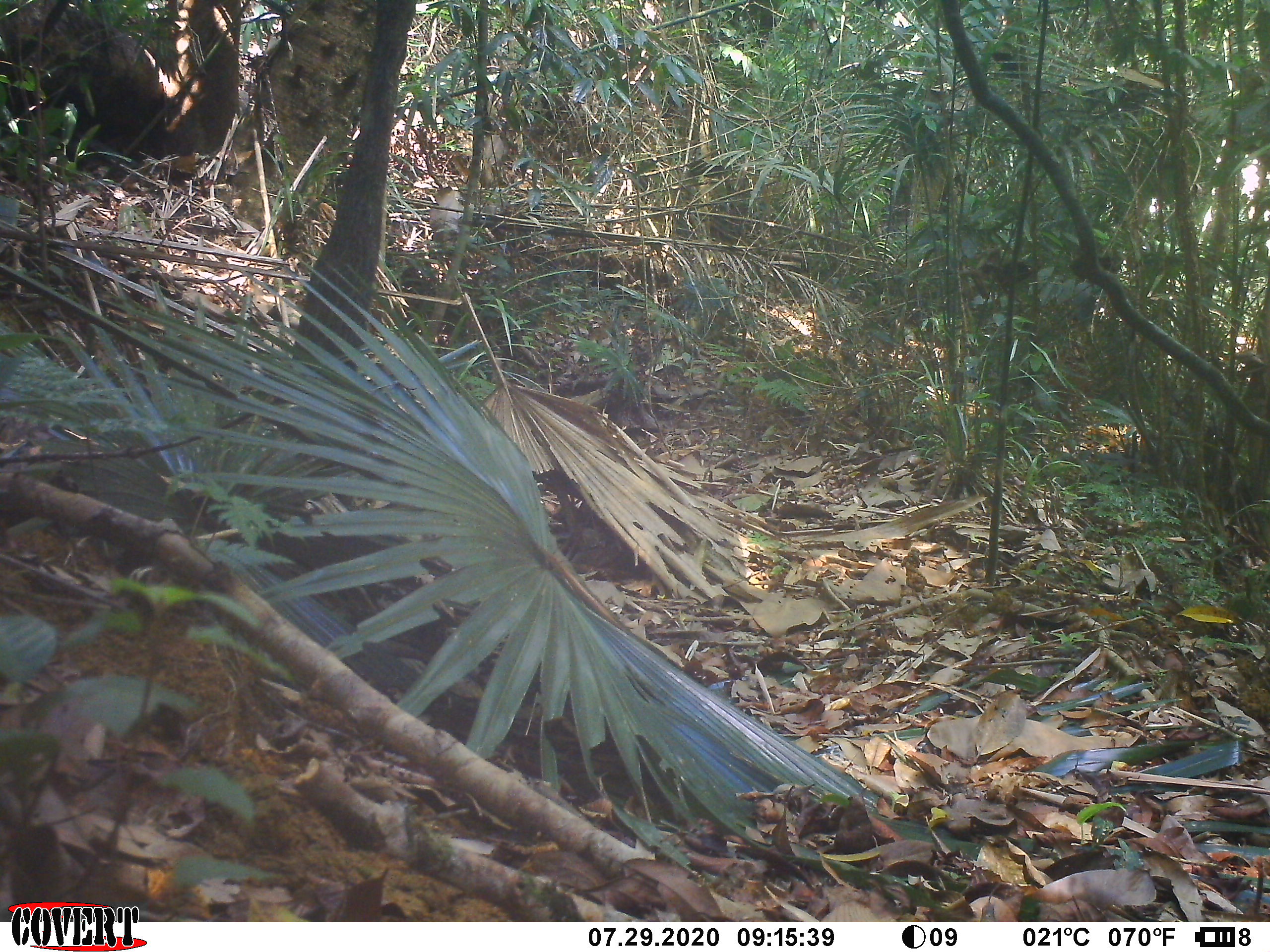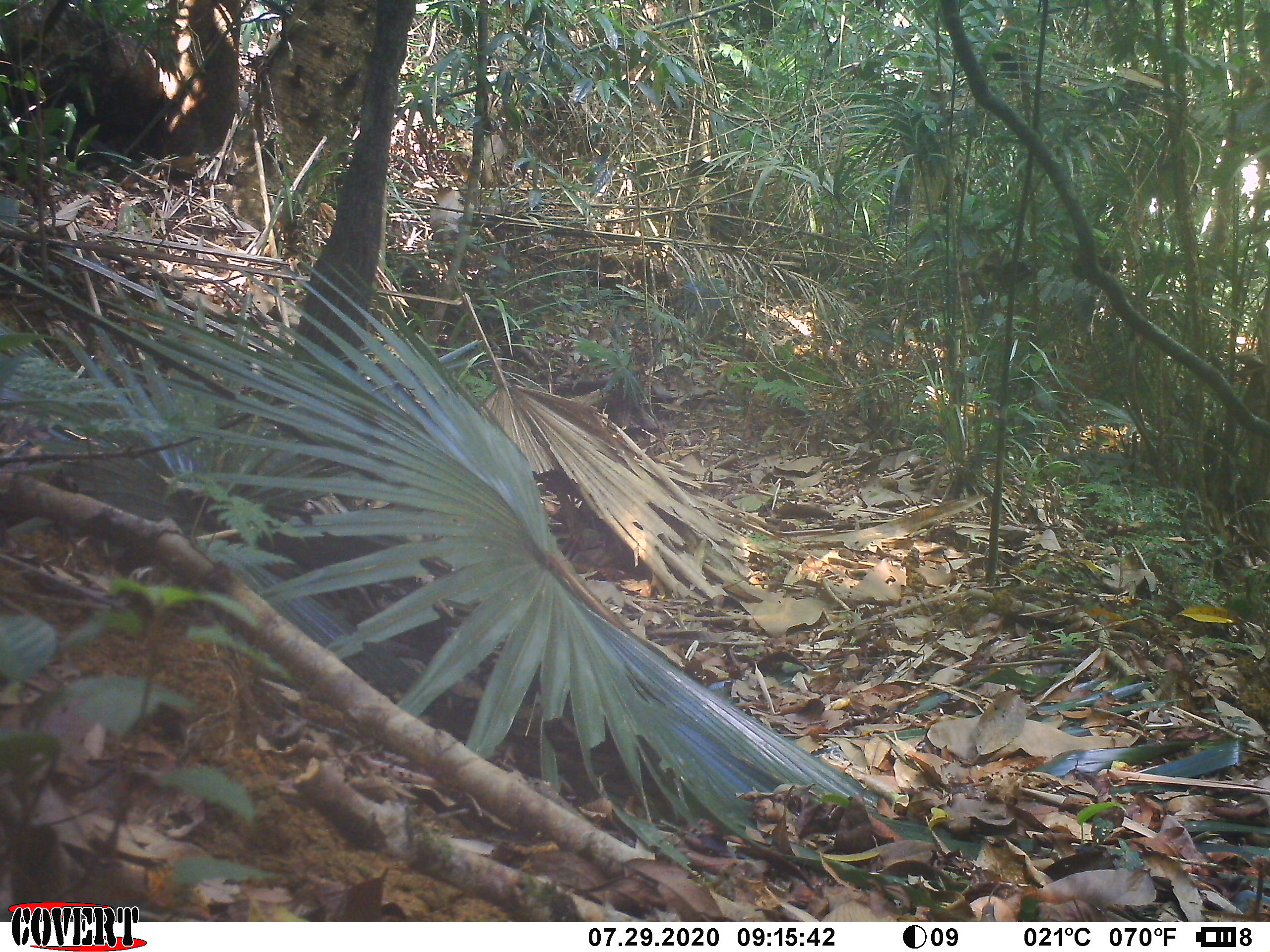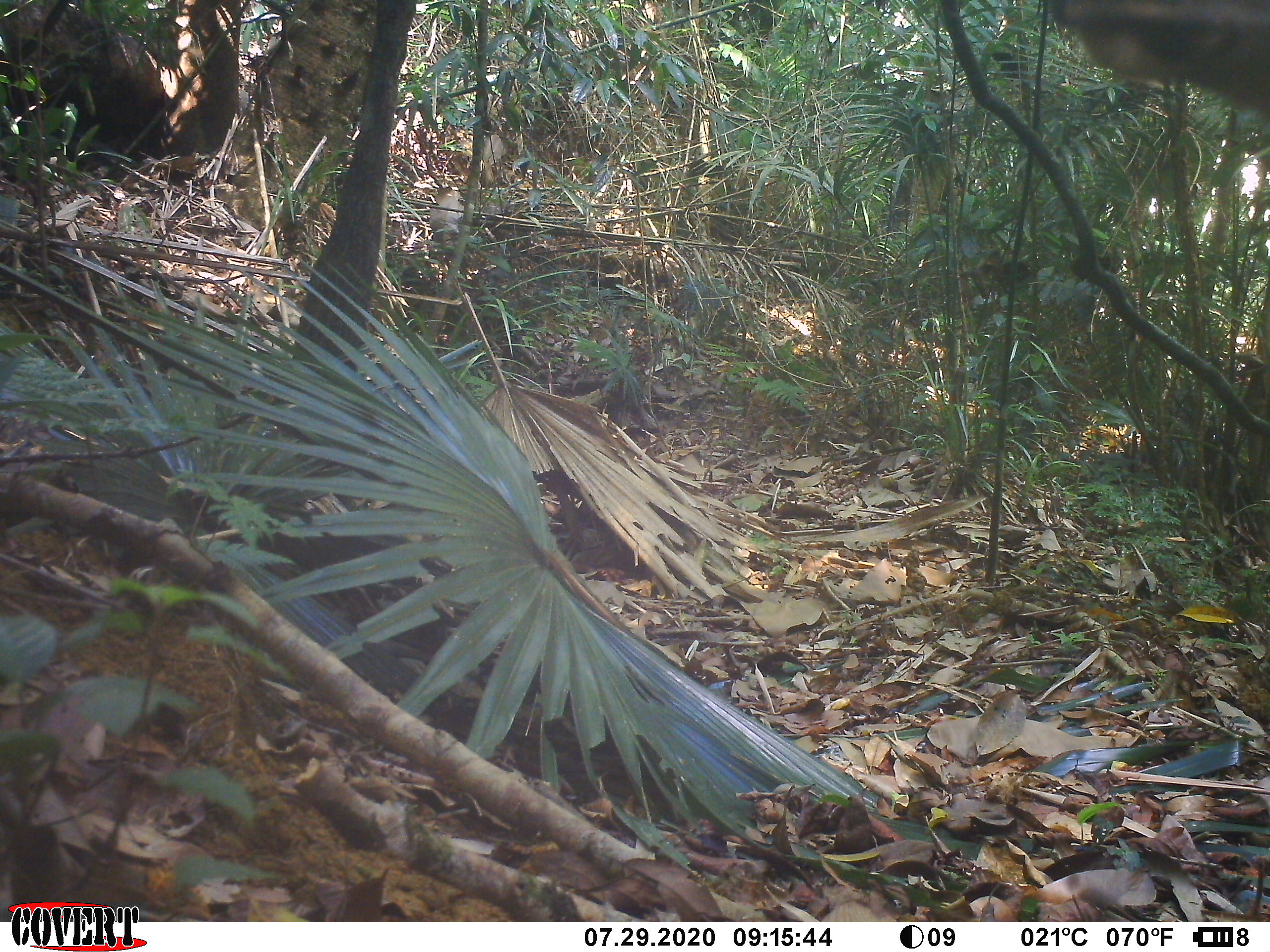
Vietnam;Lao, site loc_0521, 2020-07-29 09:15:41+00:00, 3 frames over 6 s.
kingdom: Animalia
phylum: Chordata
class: Mammalia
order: Artiodactyla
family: Cervidae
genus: Rusa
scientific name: Rusa unicolor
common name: sambar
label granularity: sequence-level